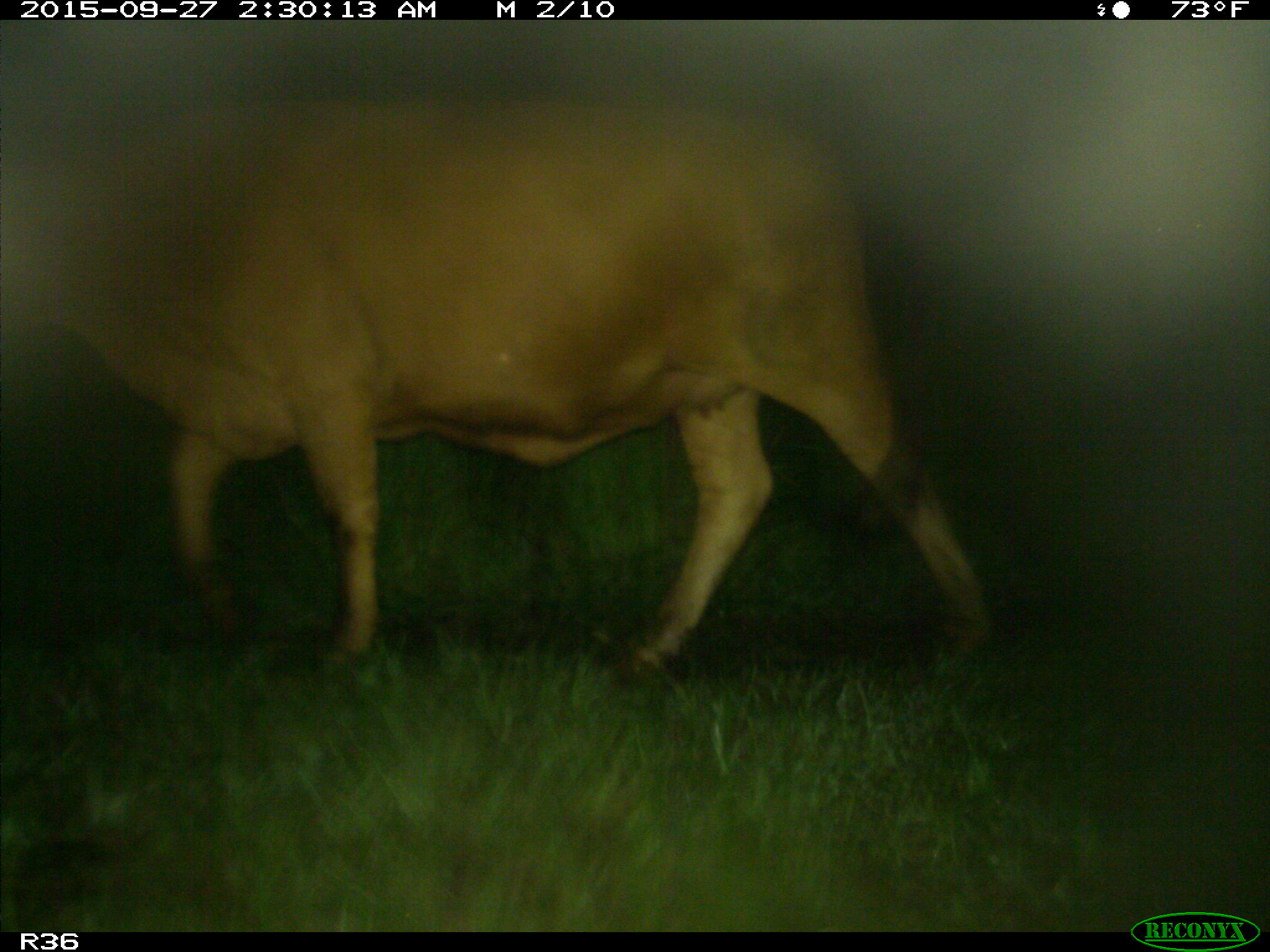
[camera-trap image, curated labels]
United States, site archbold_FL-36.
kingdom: Animalia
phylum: Chordata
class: Mammalia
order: Artiodactyla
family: Bovidae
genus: Bos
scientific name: Bos taurus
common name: domestic cow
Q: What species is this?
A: Bos taurus (domestic cow).